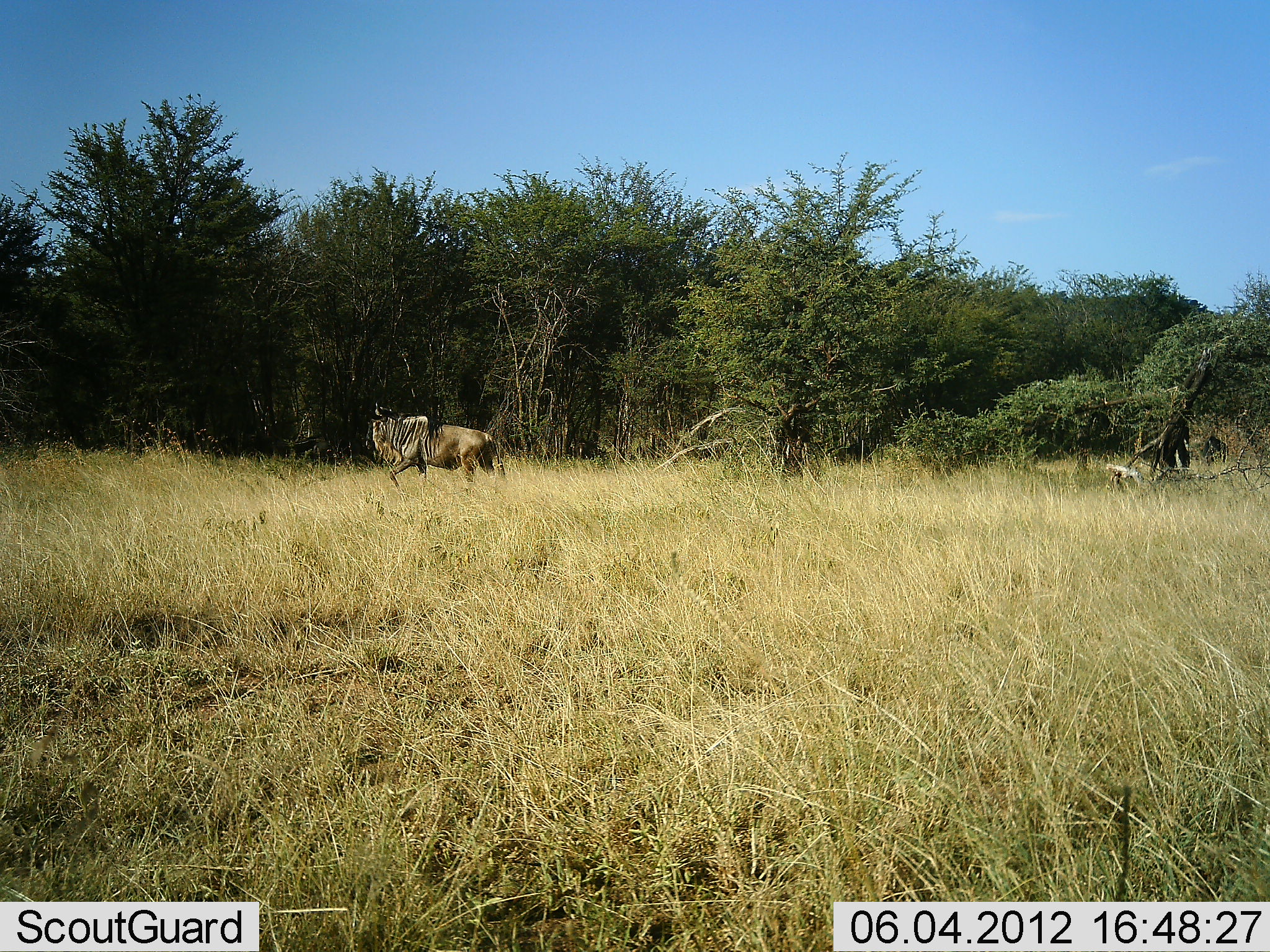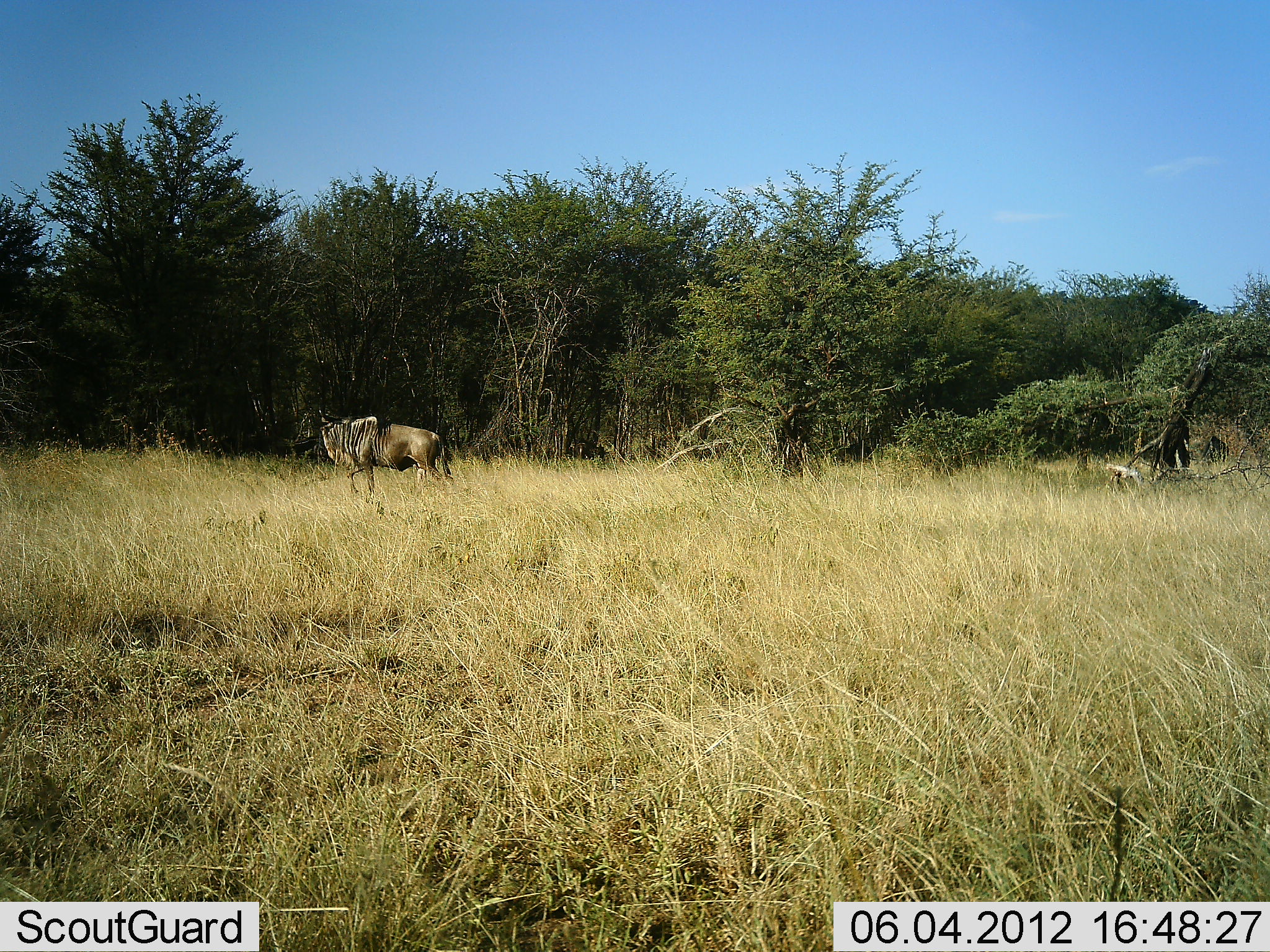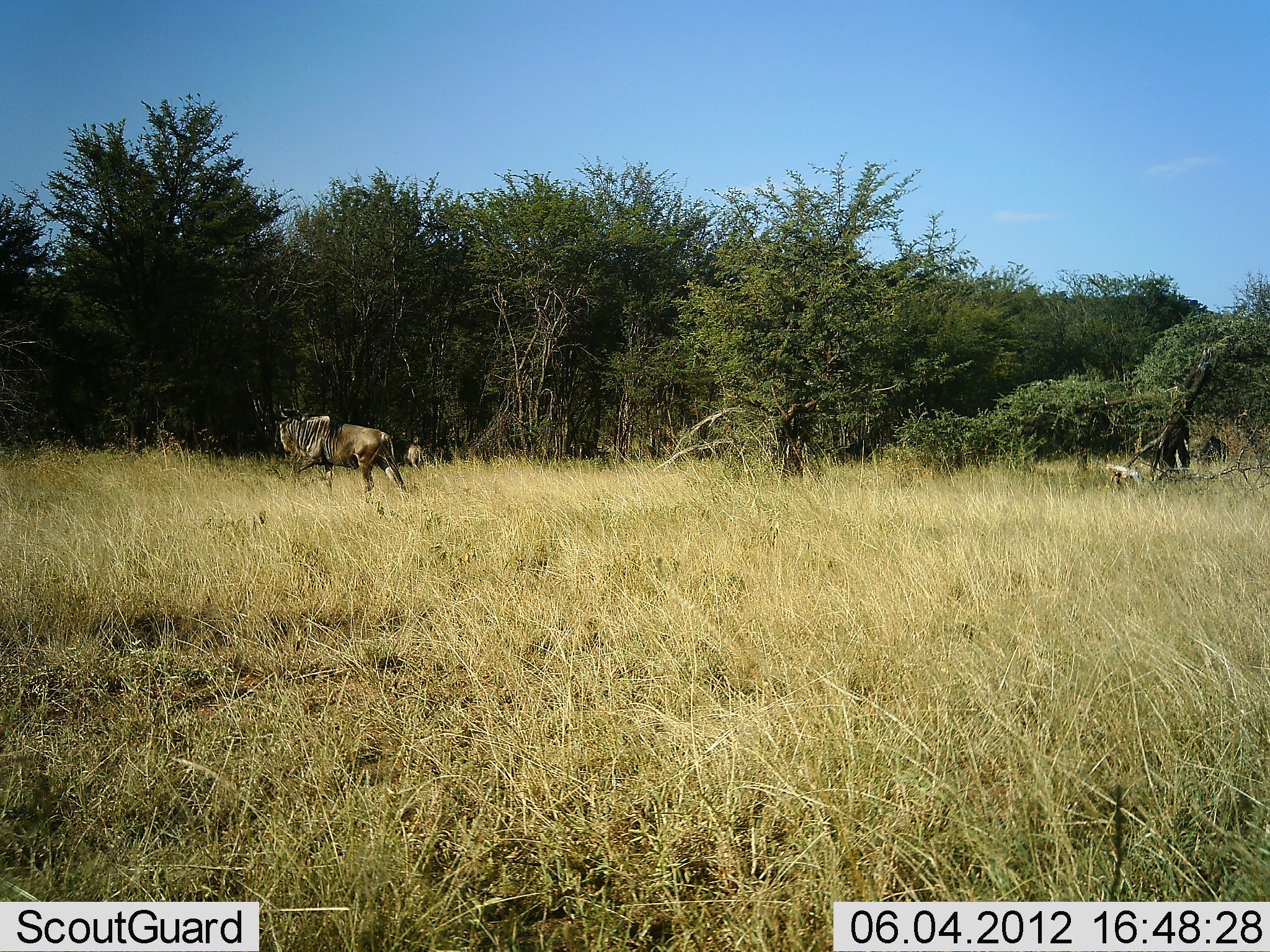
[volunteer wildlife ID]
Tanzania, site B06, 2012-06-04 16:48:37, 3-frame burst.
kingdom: Animalia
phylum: Chordata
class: Mammalia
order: Artiodactyla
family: Bovidae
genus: Connochaetes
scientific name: Connochaetes taurinus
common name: blue wildebeest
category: wildebeest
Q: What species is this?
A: Wildebeest (blue wildebeest) (Connochaetes taurinus).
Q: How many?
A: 1.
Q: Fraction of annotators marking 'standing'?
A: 20%.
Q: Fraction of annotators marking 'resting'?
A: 0%.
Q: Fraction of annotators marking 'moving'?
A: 90%.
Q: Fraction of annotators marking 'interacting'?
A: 0%.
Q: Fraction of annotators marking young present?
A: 0%.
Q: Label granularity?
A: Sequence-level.